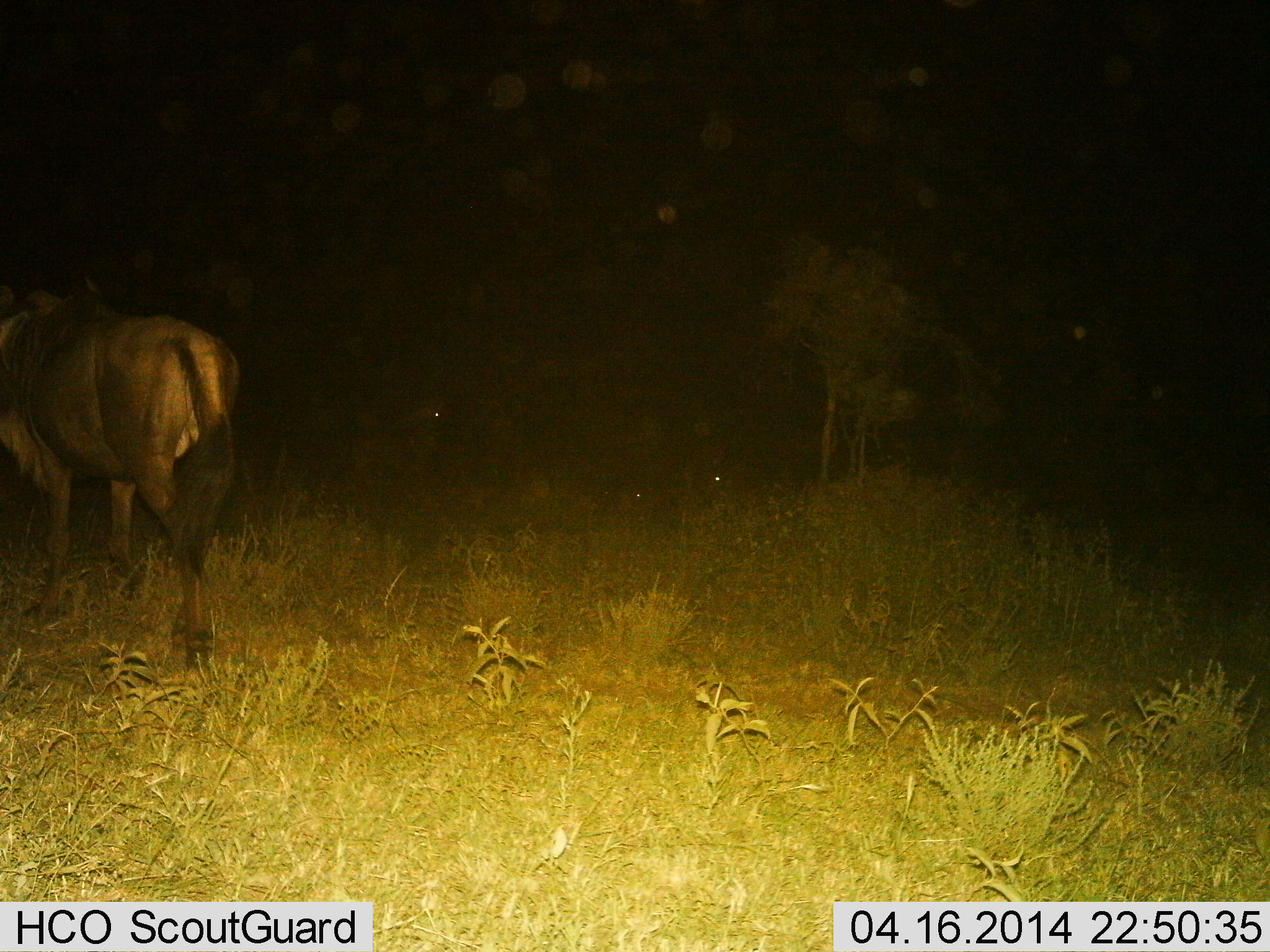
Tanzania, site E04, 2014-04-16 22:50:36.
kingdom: Animalia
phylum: Chordata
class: Mammalia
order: Artiodactyla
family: Bovidae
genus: Connochaetes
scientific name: Connochaetes taurinus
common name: blue wildebeest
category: wildebeest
Wildebeest (blue wildebeest) (Connochaetes taurinus), count 1. Behavior (volunteer vote fractions): standing 70%, resting 40%, moving 30%, interacting 0%. Young present (vote fraction): 0%. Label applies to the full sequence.